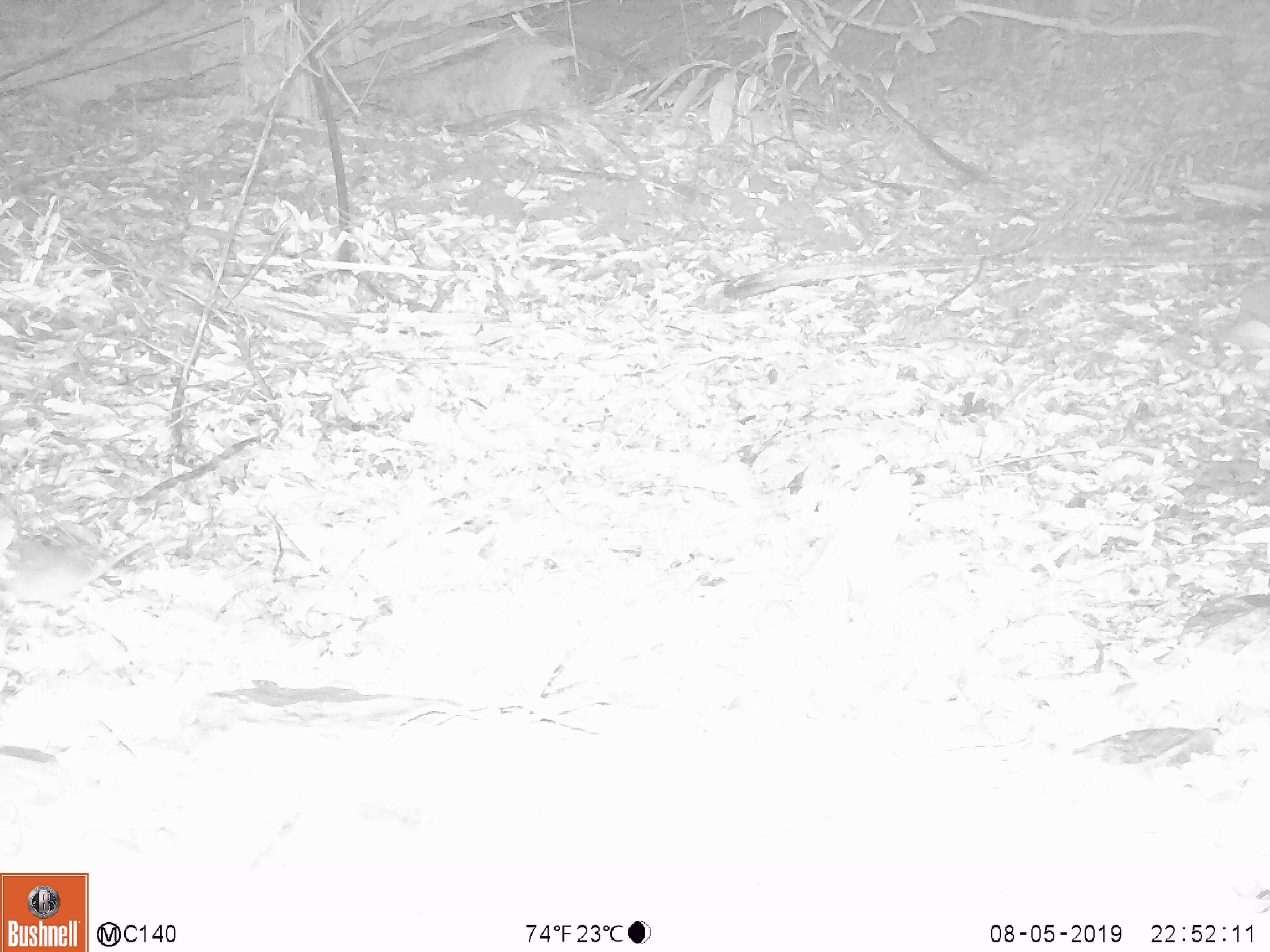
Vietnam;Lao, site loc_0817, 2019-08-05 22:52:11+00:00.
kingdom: Animalia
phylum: Chordata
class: Mammalia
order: Rodentia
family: Muridae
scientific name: Muridae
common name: old-world mice and rats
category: unidentified murid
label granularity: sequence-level